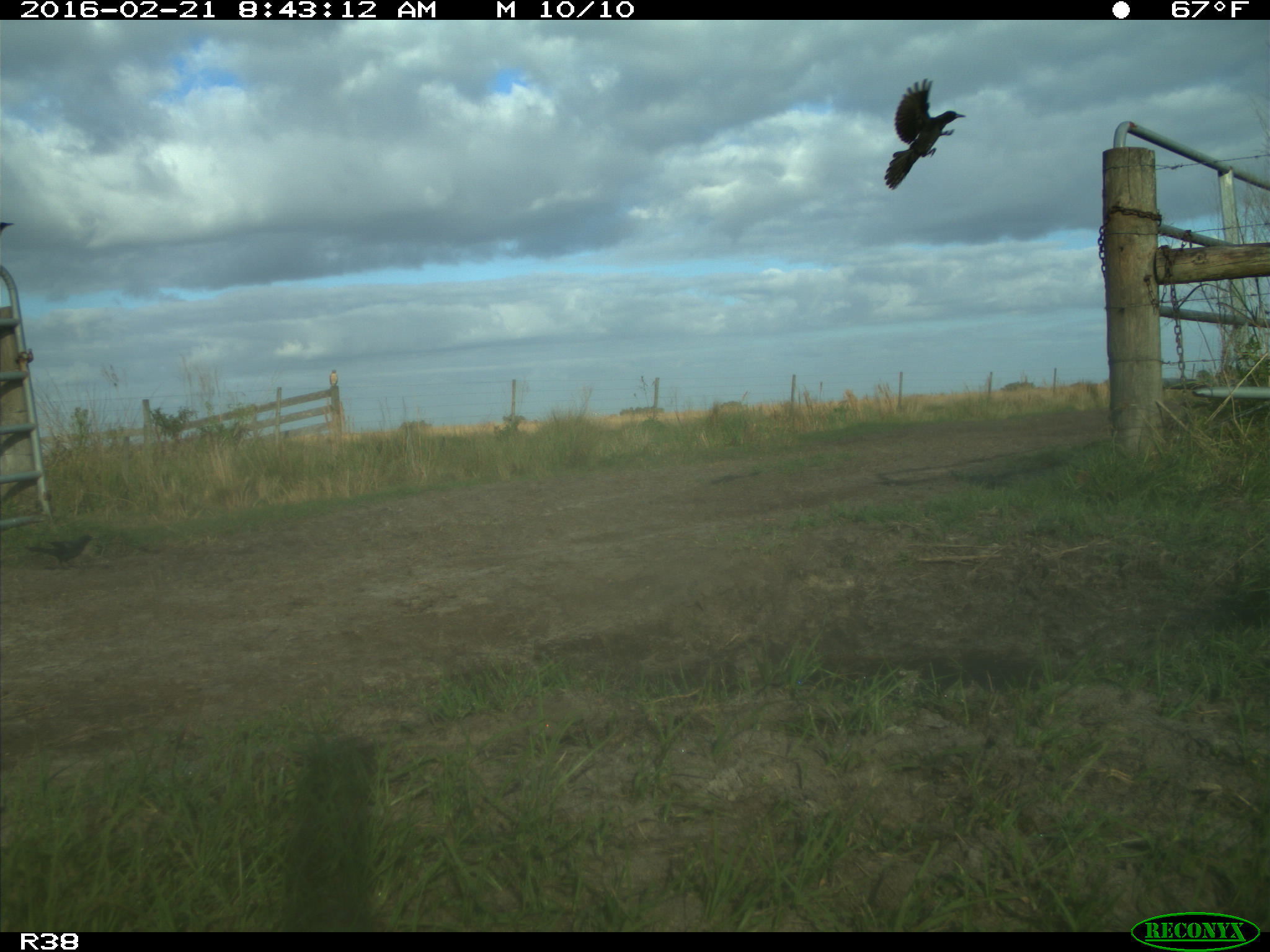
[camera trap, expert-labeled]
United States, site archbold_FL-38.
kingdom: Animalia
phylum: Chordata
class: Aves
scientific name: Aves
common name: birds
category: unidentified bird